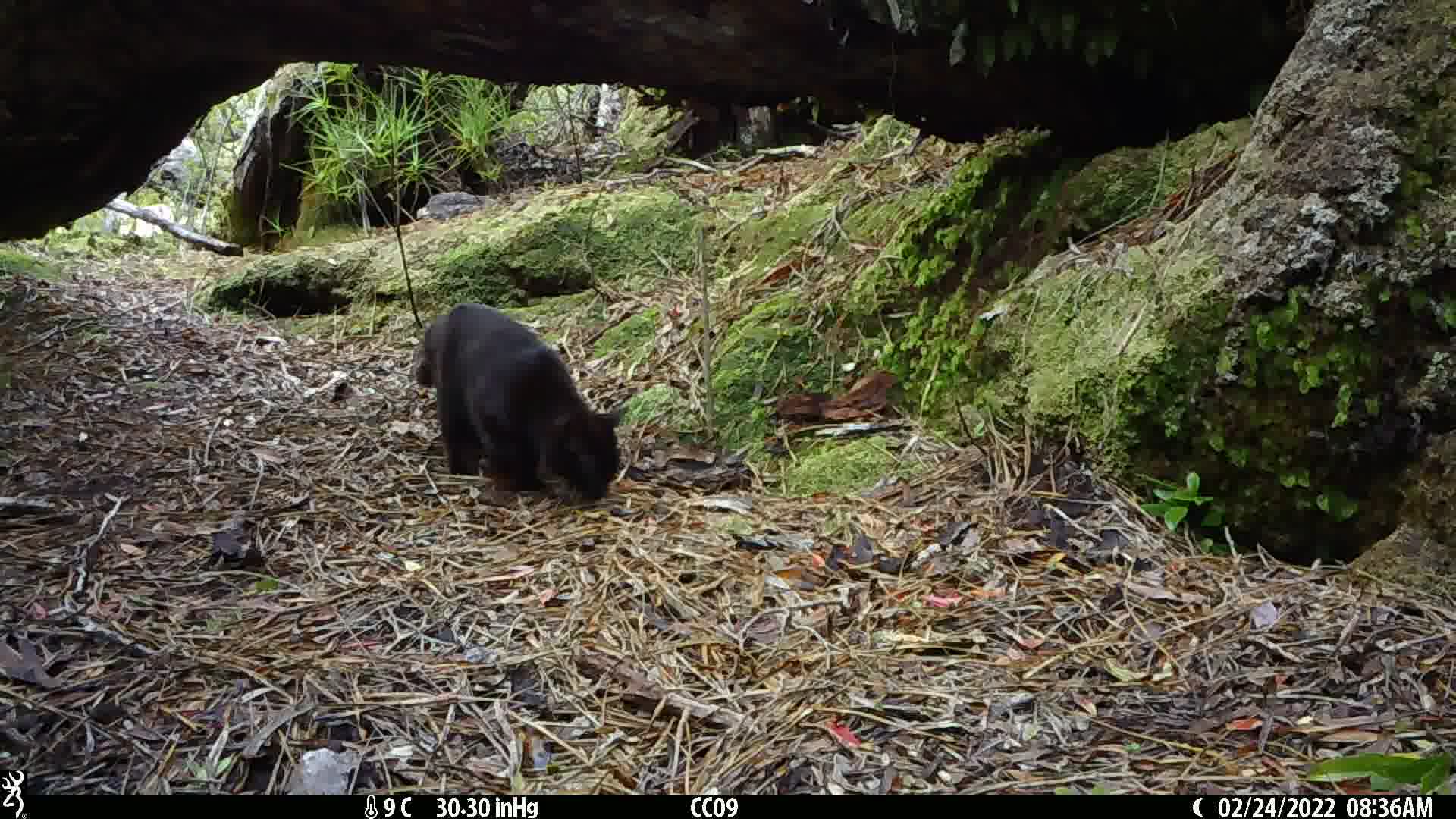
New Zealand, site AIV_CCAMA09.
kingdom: Animalia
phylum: Chordata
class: Mammalia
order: Carnivora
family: Felidae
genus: Felis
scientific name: Felis catus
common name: domestic cat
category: cat